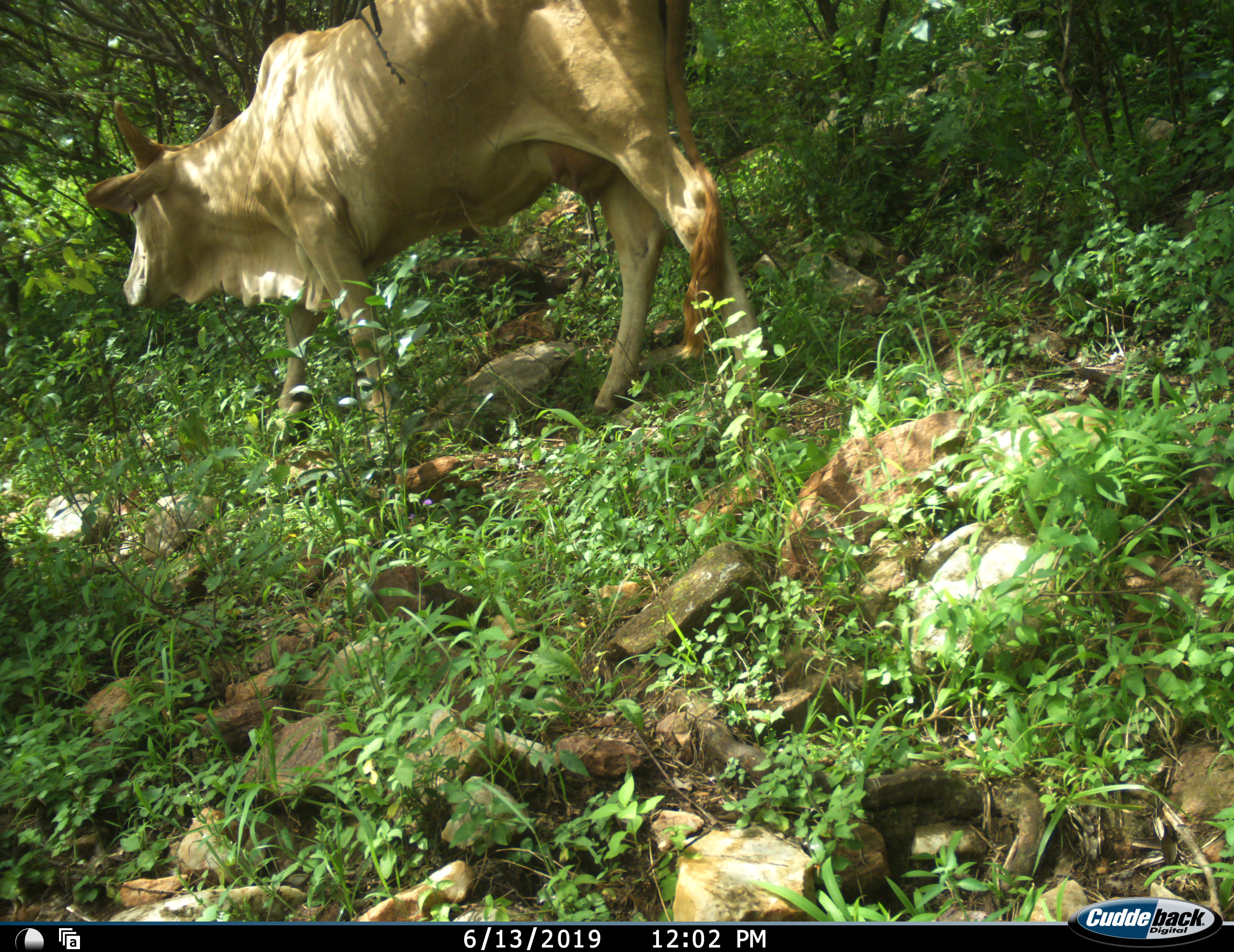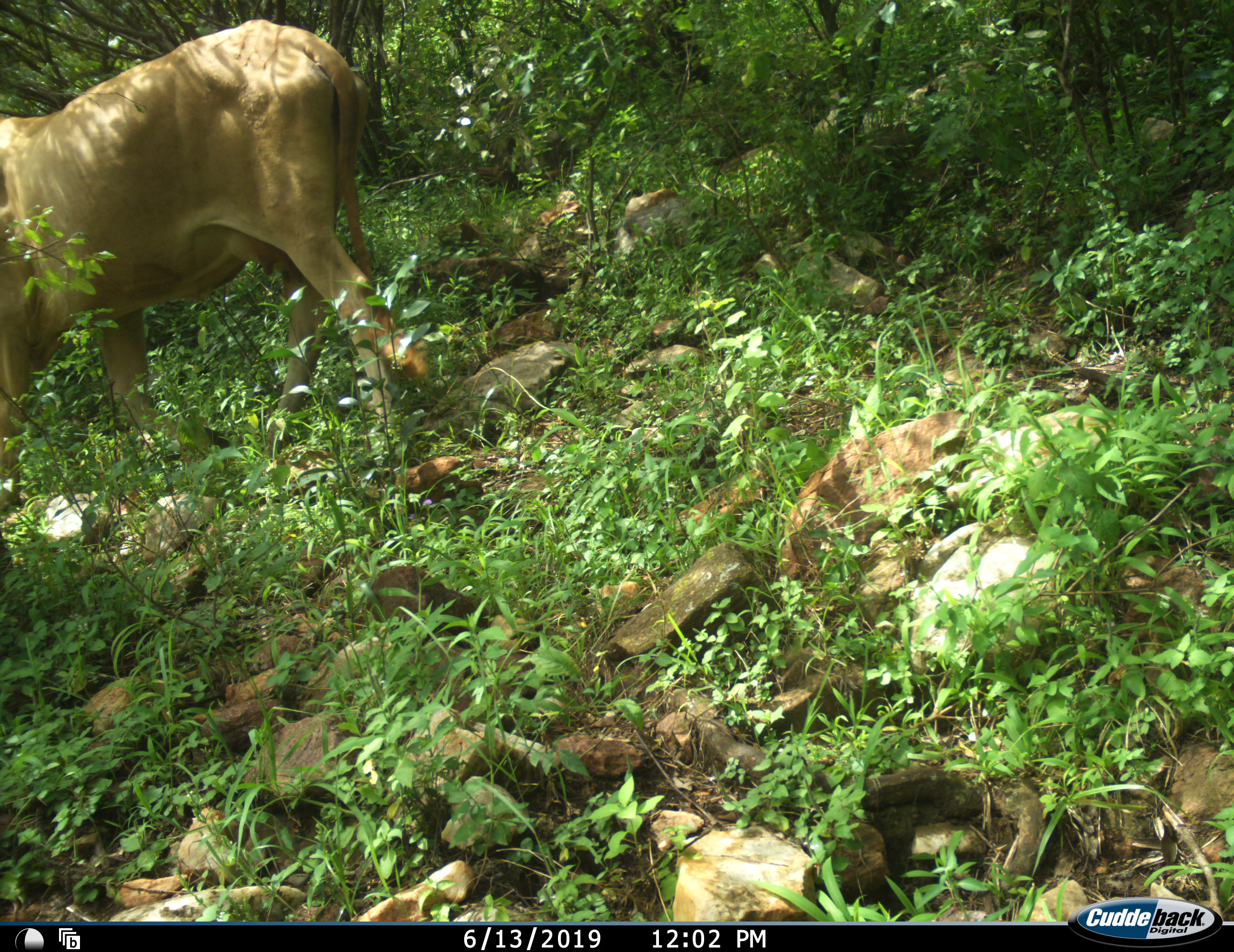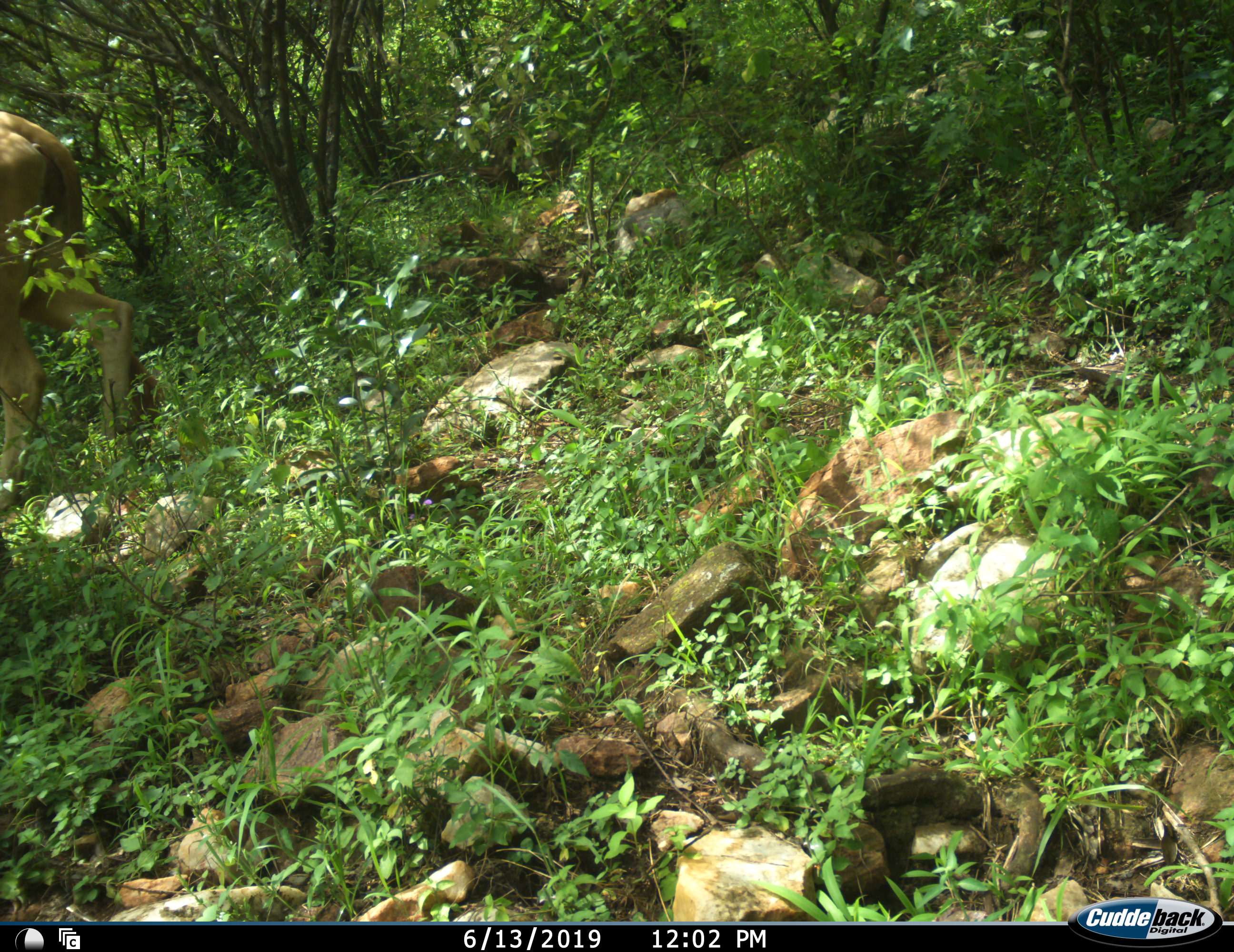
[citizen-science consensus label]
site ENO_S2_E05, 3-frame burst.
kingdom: Animalia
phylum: Chordata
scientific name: Vertebrata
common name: domestic animal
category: domesticanimal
Domesticanimal (domestic animal) (Vertebrata), count 1. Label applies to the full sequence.